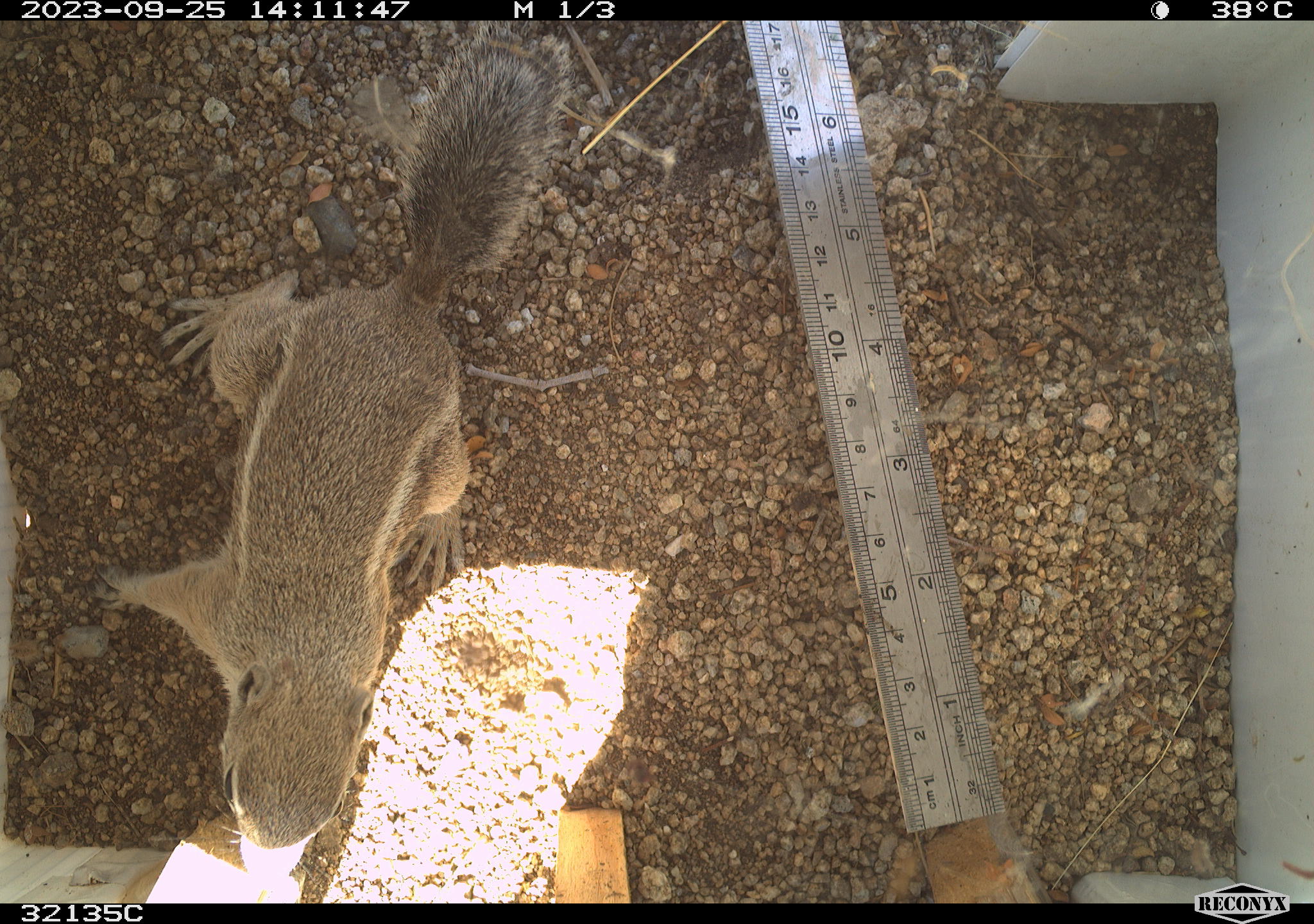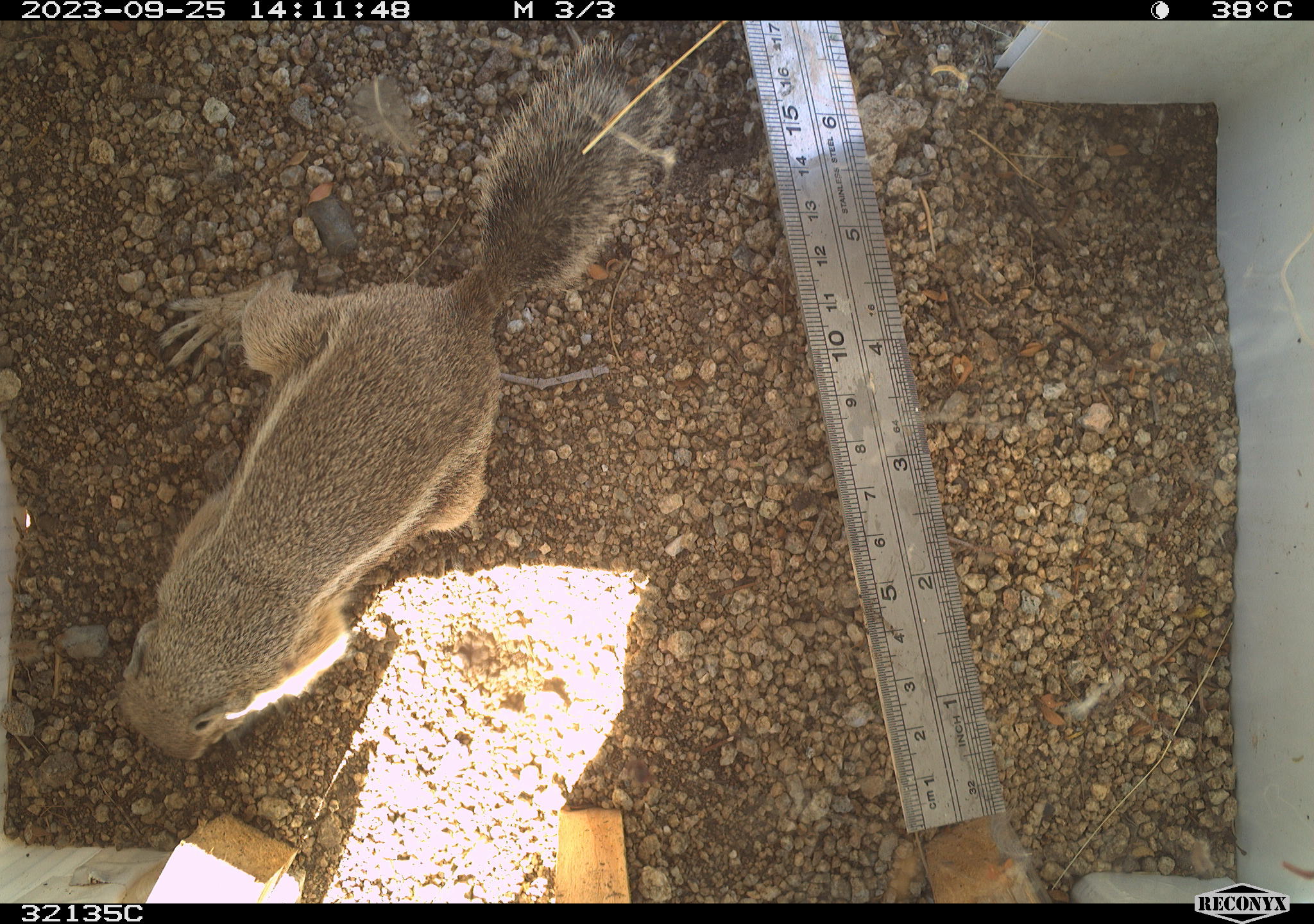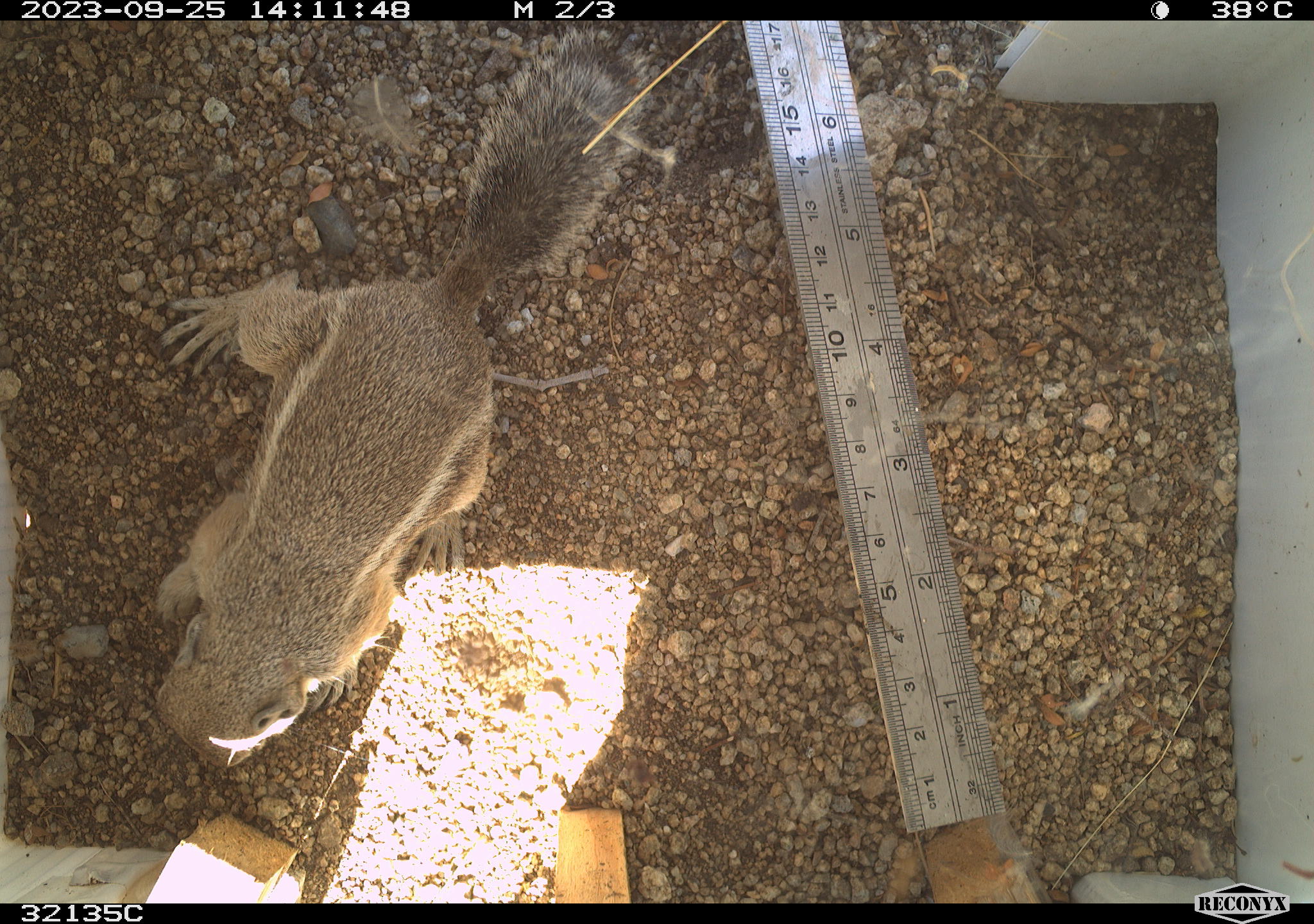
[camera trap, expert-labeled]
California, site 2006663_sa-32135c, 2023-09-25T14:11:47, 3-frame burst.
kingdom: Animalia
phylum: Chordata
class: Mammalia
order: Rodentia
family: Sciuridae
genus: Ammospermophilus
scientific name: Ammospermophilus leucurus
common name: white-tailed antelope squirrel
White-tailed antelope squirrel (Ammospermophilus leucurus).